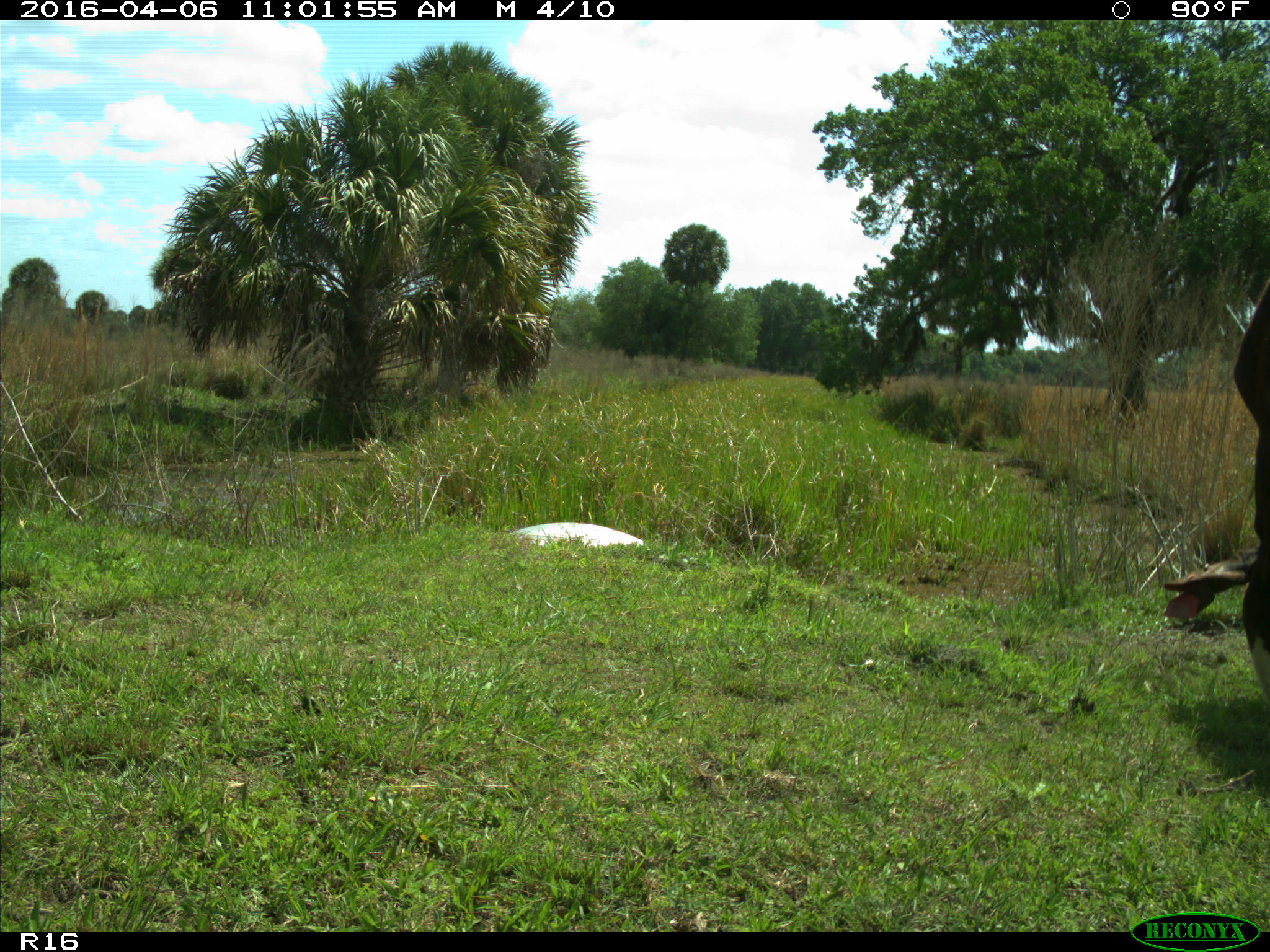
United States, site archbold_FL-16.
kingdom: Animalia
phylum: Chordata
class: Mammalia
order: Artiodactyla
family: Bovidae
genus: Bos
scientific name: Bos taurus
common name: domestic cow